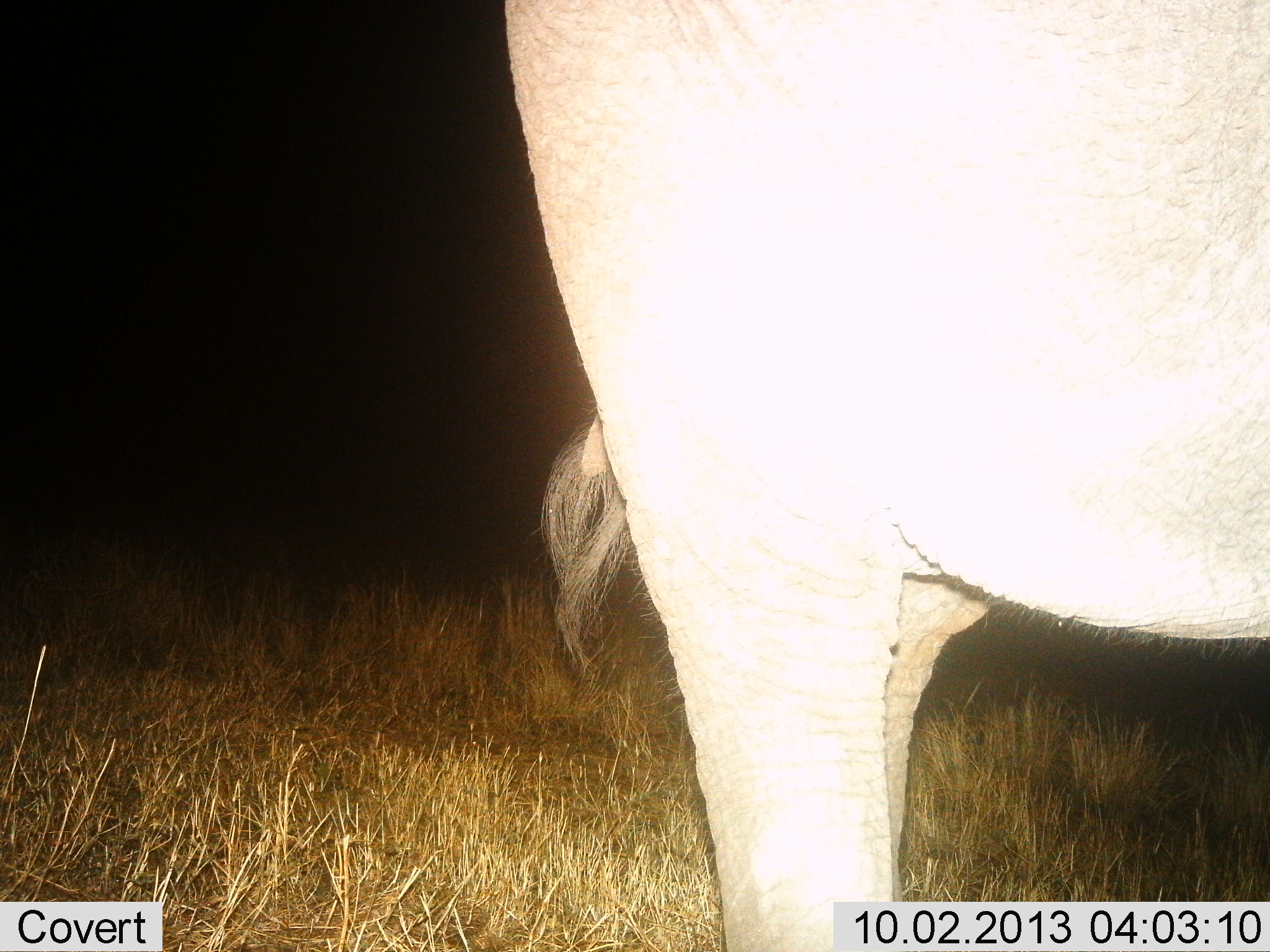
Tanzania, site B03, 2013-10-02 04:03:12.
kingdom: Animalia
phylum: Chordata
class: Mammalia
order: Proboscidea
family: Elephantidae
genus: Loxodonta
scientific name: Loxodonta africana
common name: african bush elephant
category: elephant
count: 1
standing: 100%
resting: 0%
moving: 0%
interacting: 0%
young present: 0%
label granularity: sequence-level